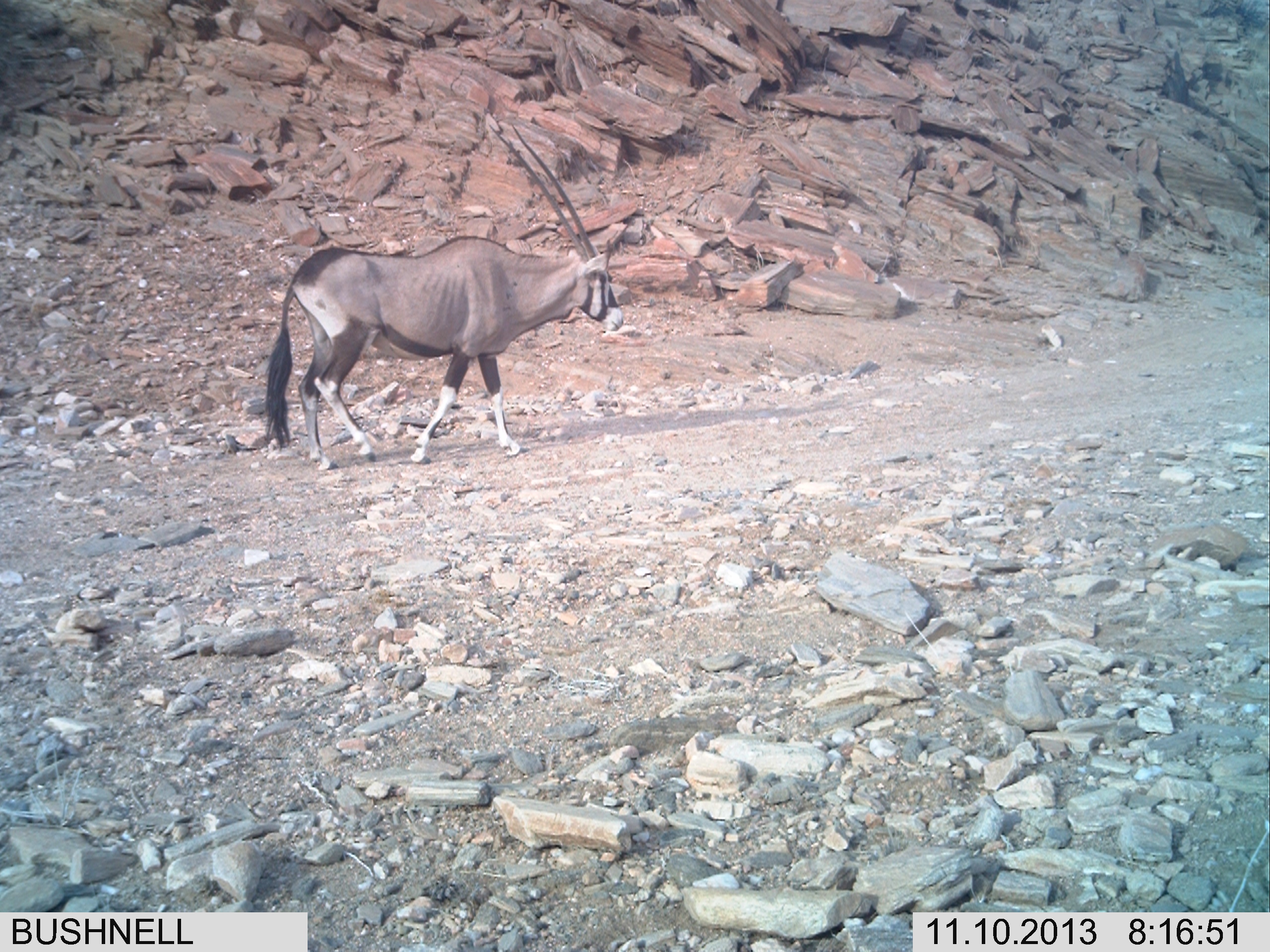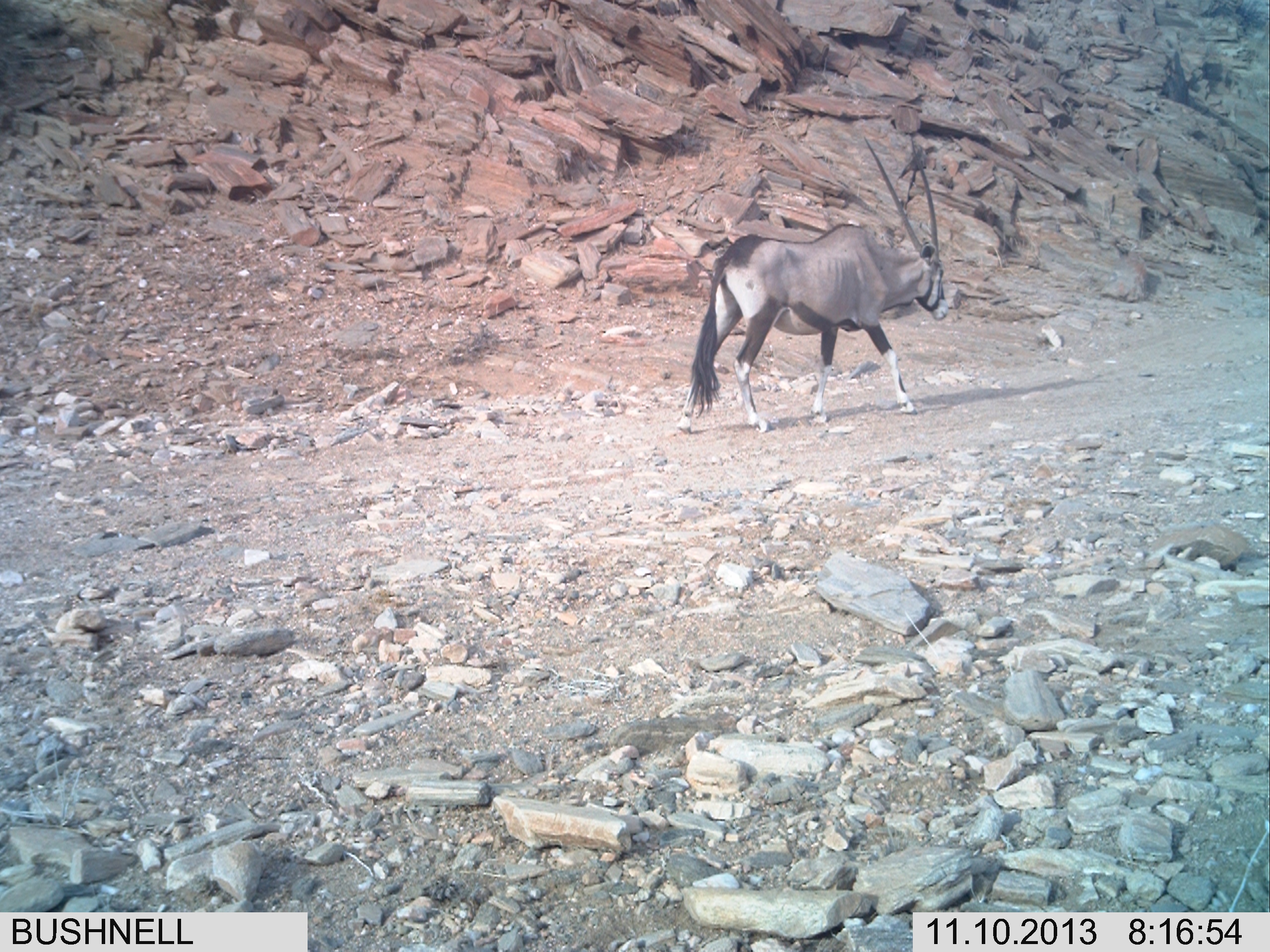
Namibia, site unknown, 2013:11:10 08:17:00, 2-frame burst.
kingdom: Animalia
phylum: Chordata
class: Mammalia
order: Artiodactyla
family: Bovidae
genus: Oryx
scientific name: Oryx gazella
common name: gemsbok